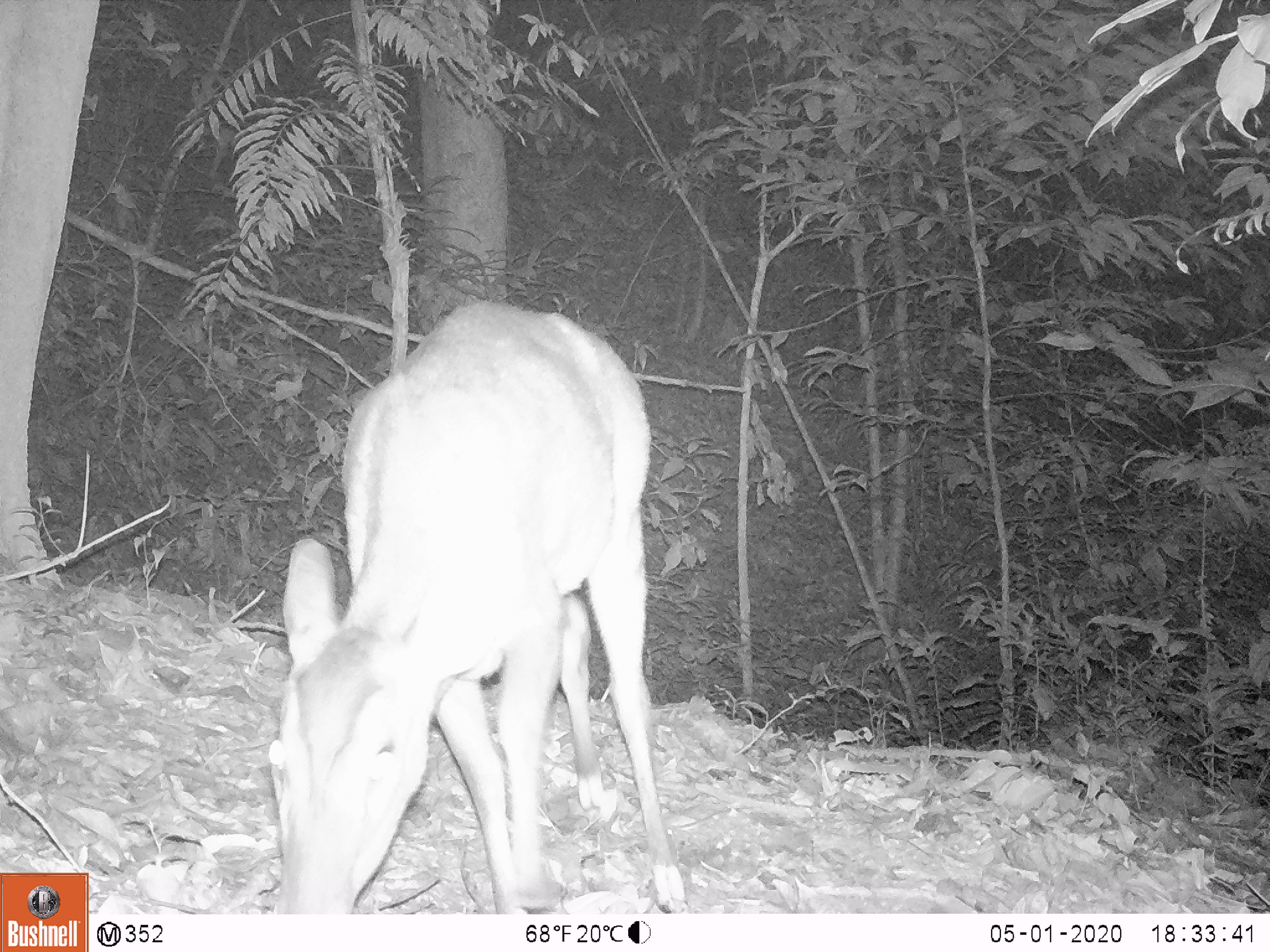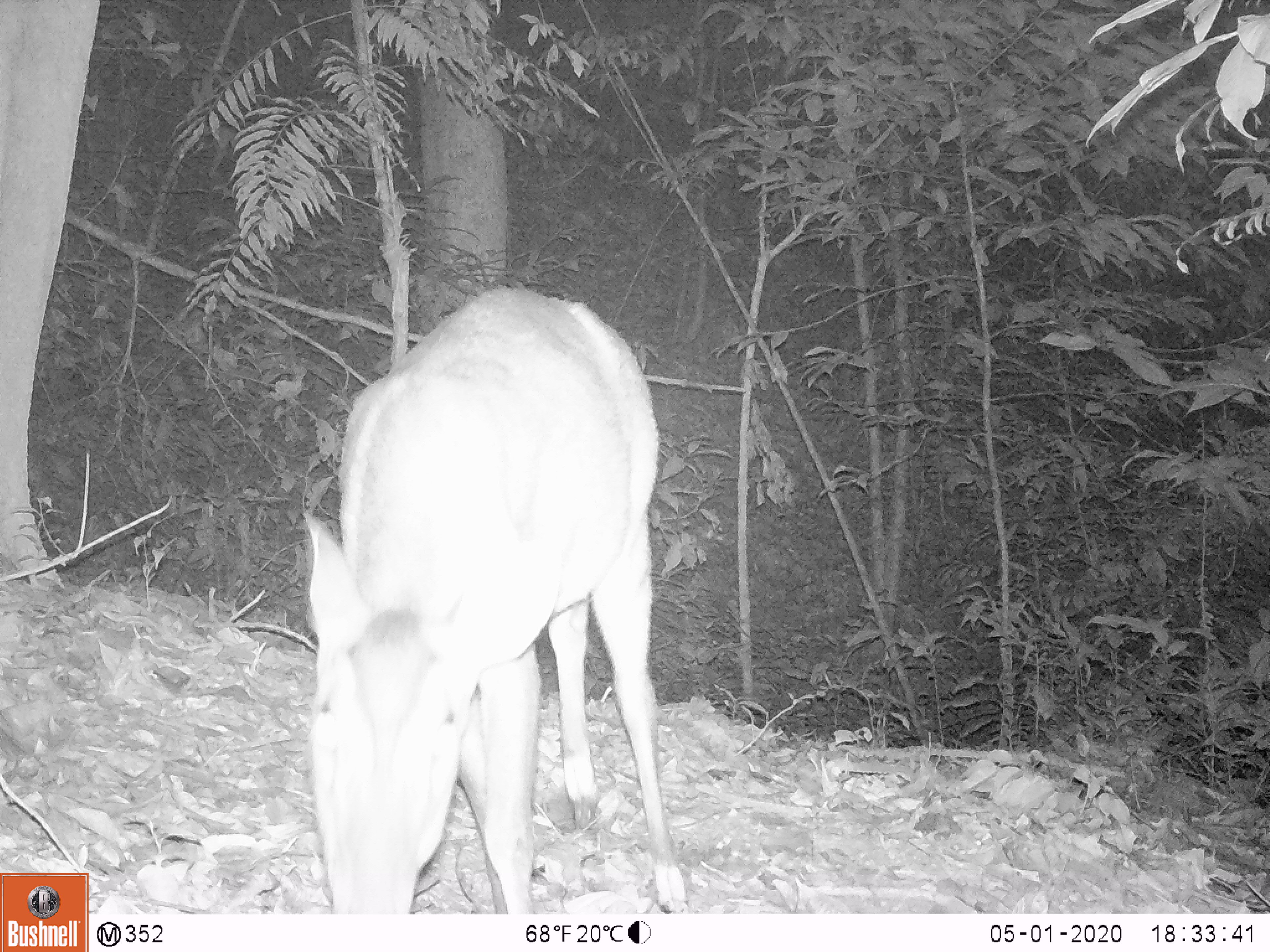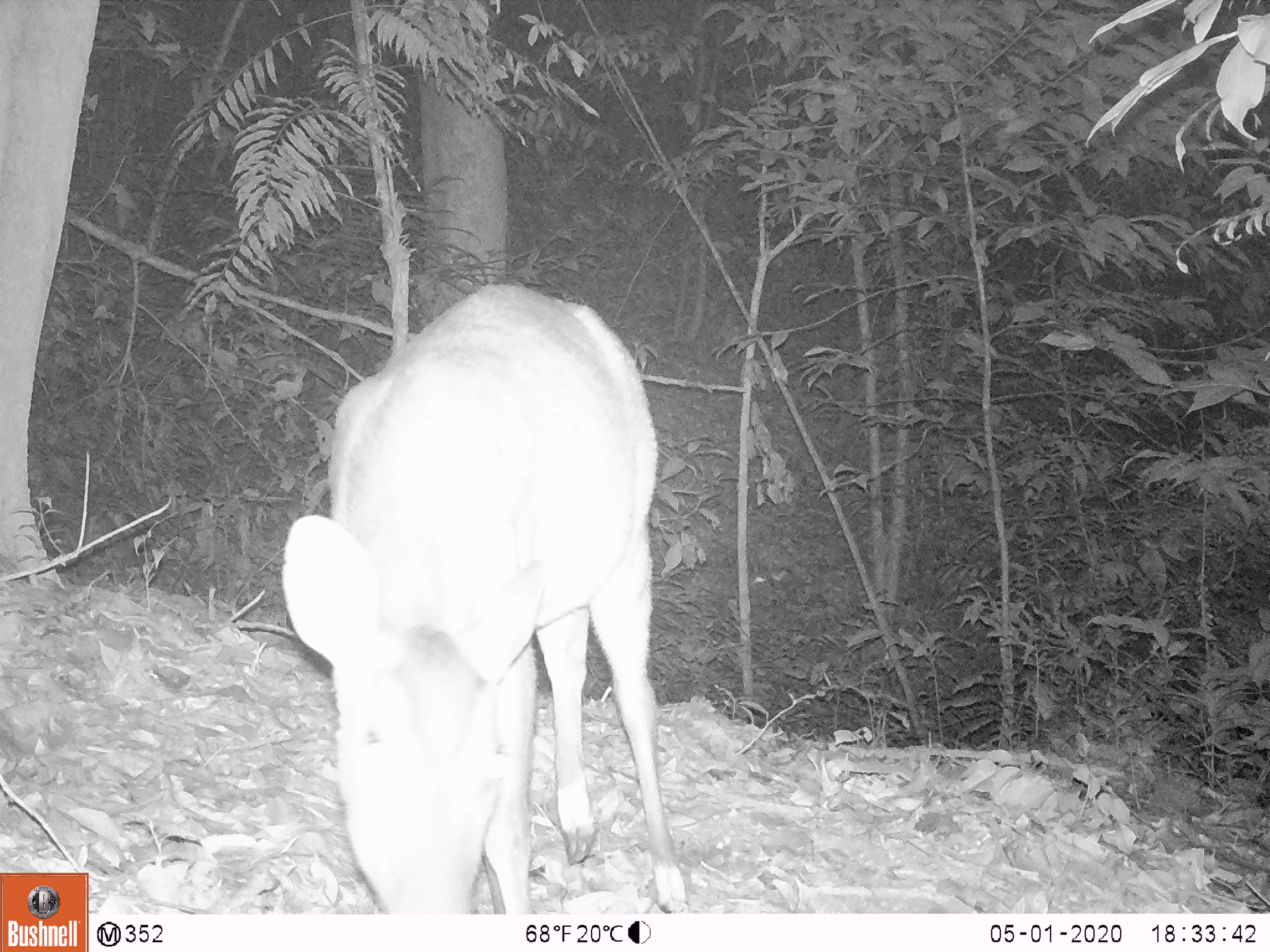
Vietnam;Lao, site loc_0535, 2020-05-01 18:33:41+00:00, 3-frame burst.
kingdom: Animalia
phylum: Chordata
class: Mammalia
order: Artiodactyla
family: Cervidae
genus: Muntiacus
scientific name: Muntiacus vuquangensis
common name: large-antlered muntjac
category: large antlered muntjac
Large antlered muntjac (large-antlered muntjac) (Muntiacus vuquangensis). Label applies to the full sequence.